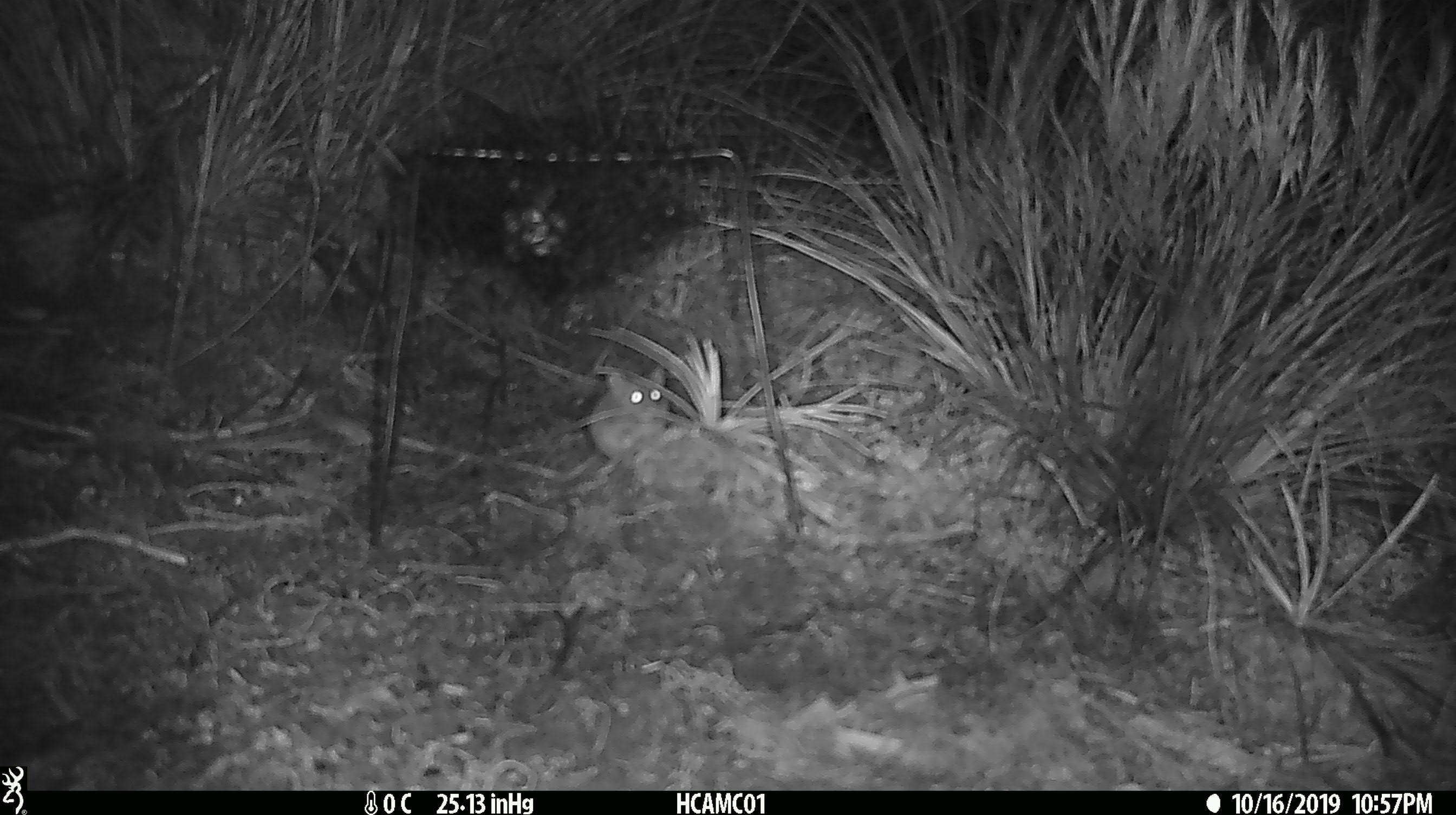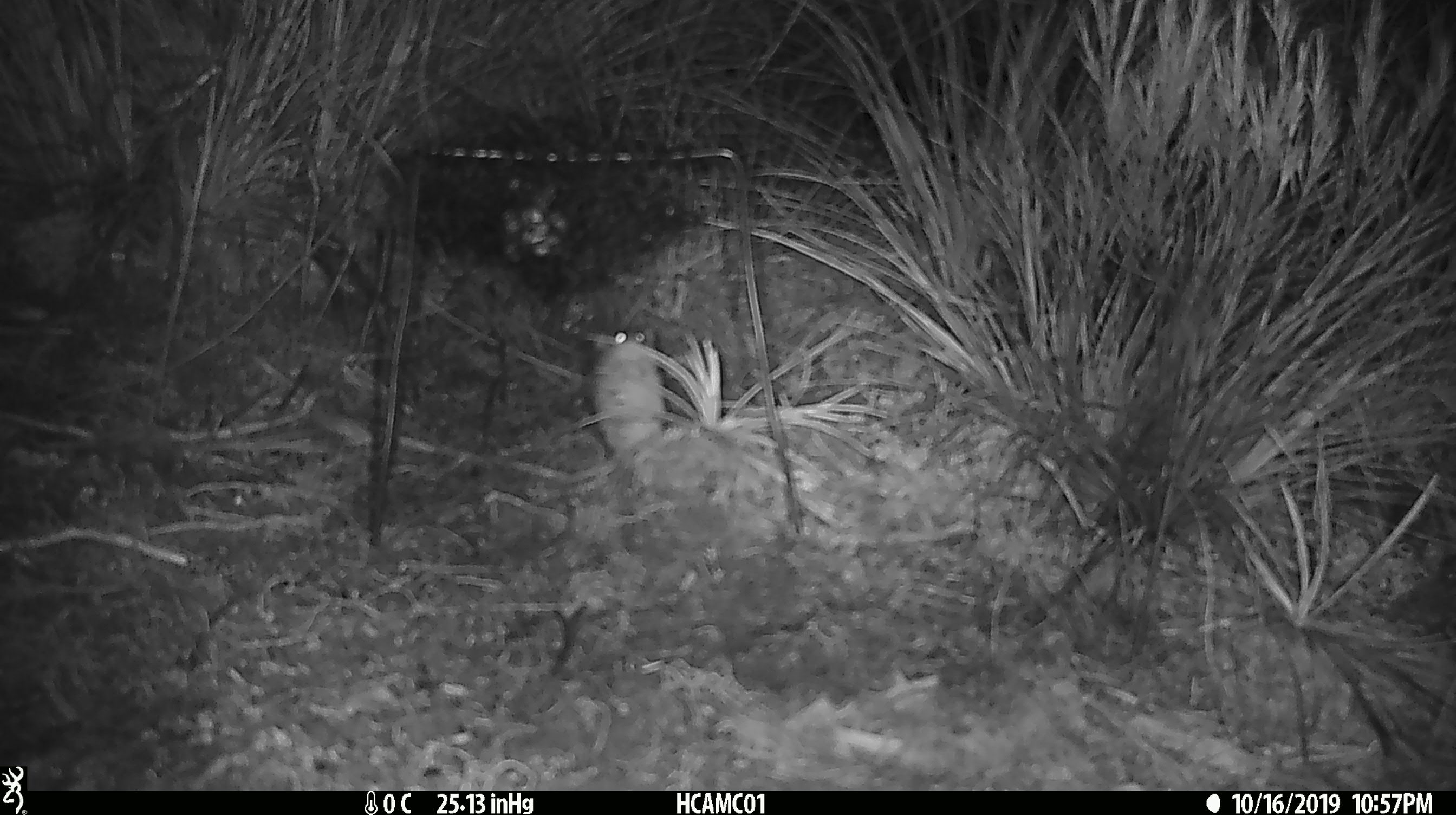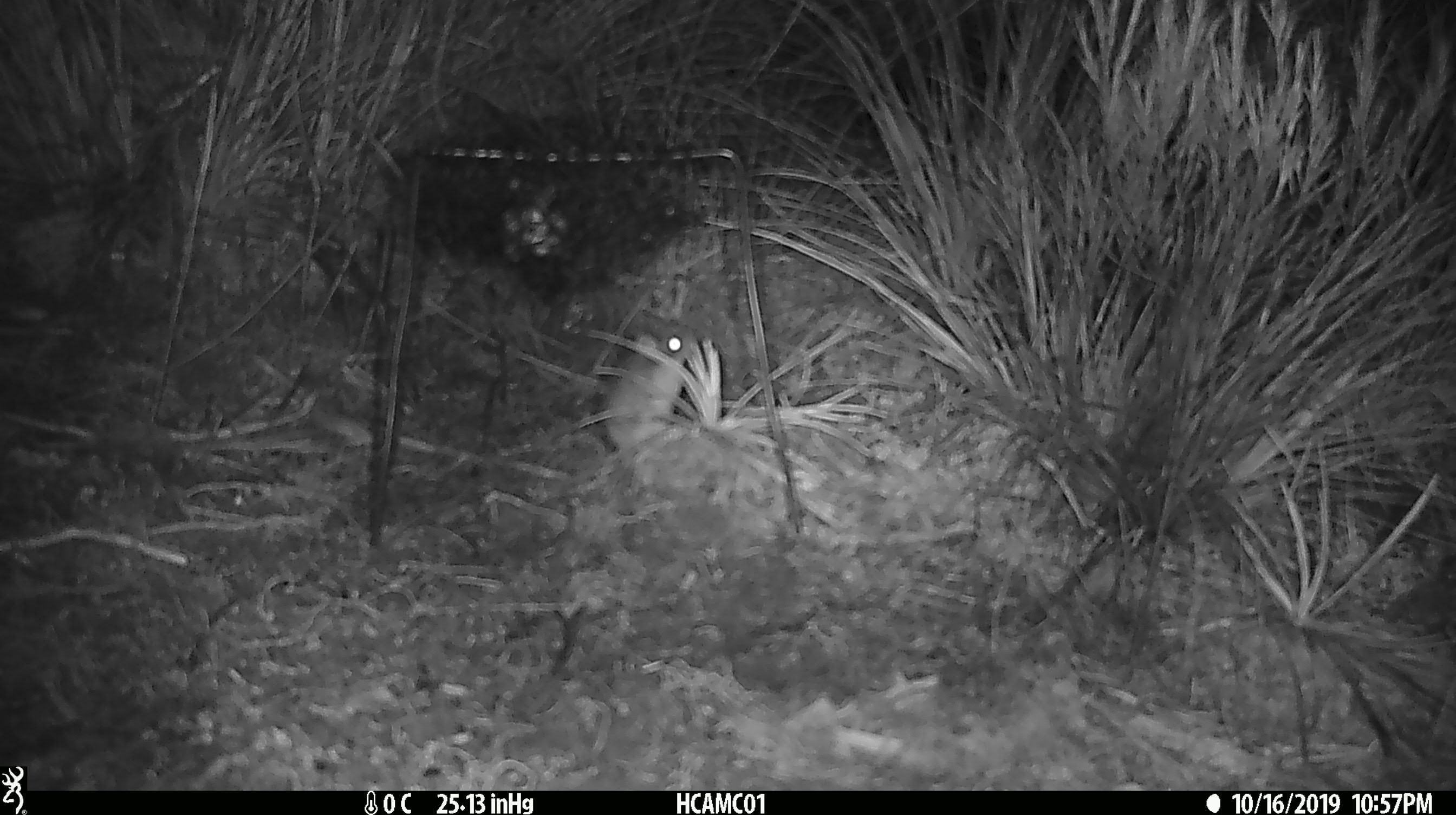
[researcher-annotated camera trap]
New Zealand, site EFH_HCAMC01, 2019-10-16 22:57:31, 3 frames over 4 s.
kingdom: Animalia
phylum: Chordata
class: Mammalia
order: Rodentia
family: Muridae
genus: Mus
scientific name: Mus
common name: mouse